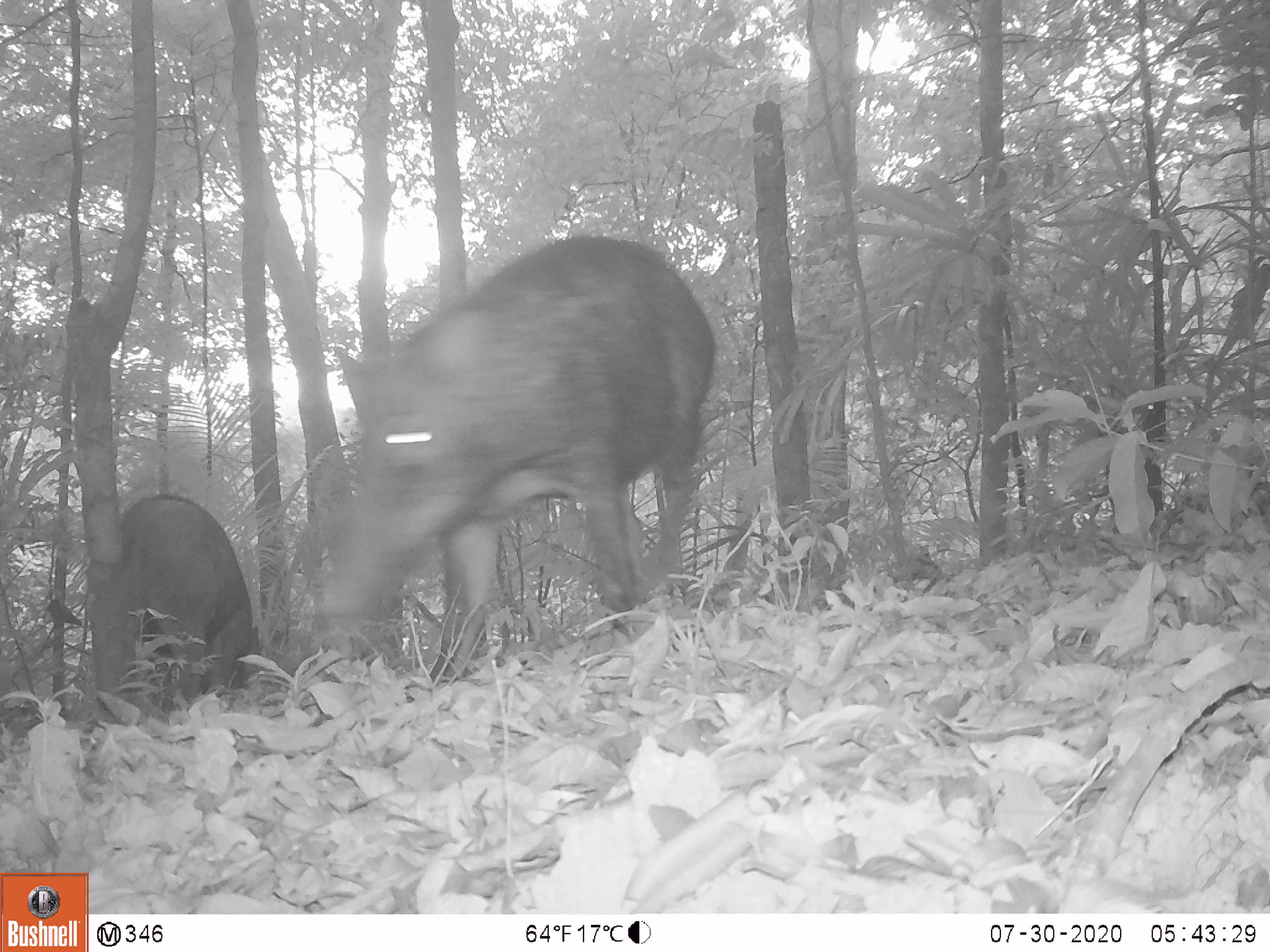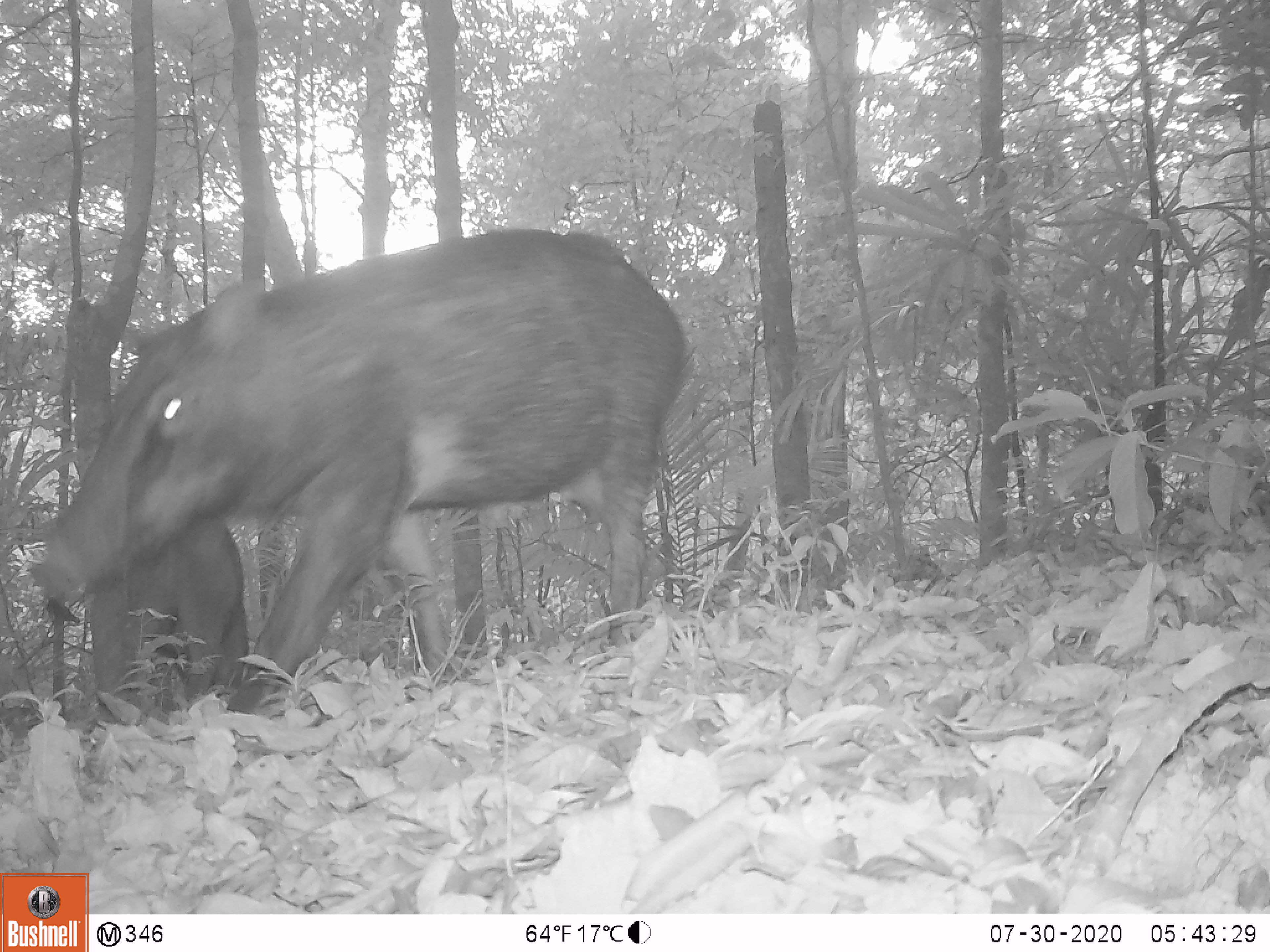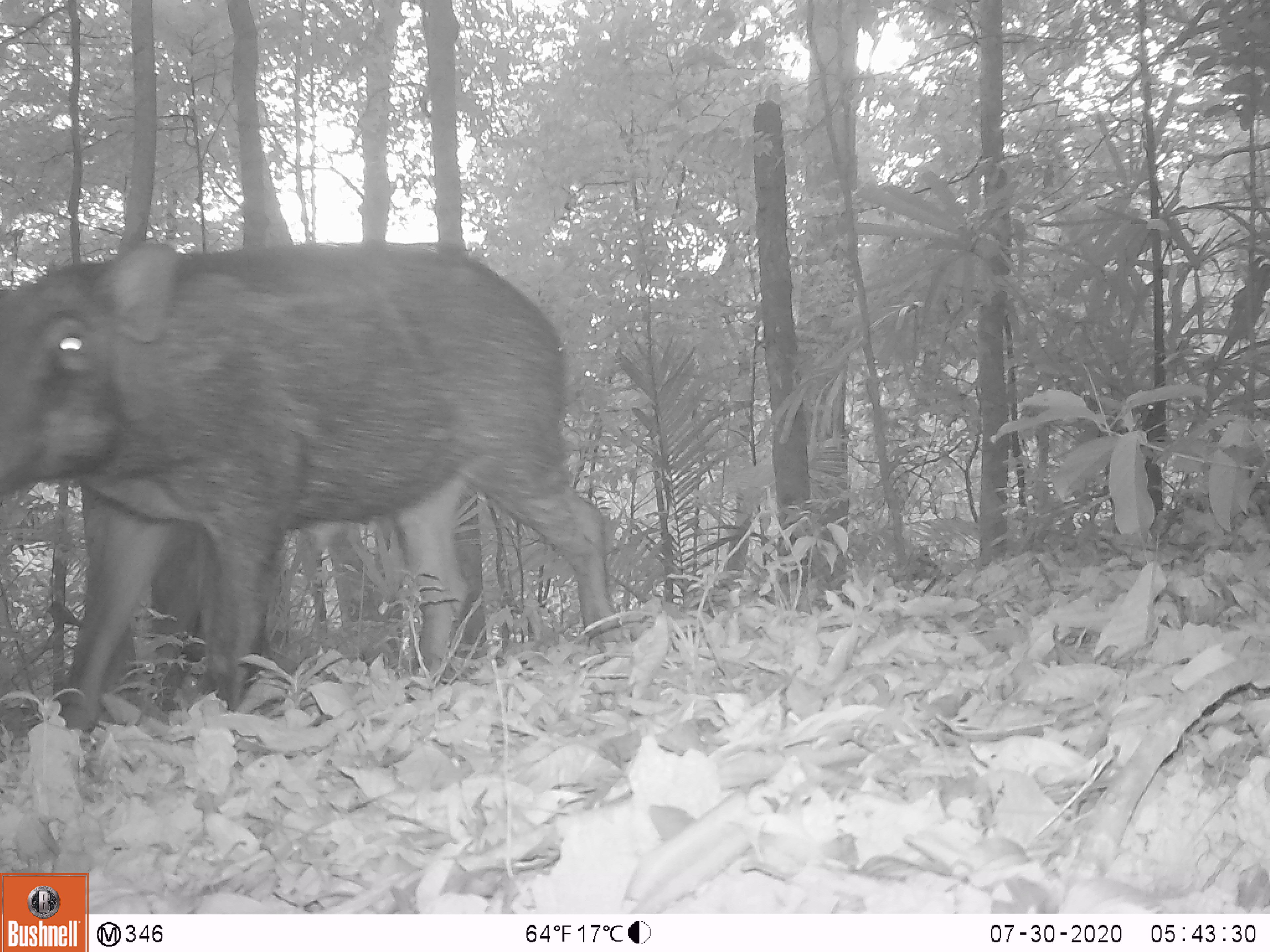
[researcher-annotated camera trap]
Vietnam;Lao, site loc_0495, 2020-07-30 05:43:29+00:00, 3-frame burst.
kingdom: Animalia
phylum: Chordata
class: Mammalia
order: Artiodactyla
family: Suidae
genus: Sus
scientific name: Sus scrofa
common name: eurasian wild pig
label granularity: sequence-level